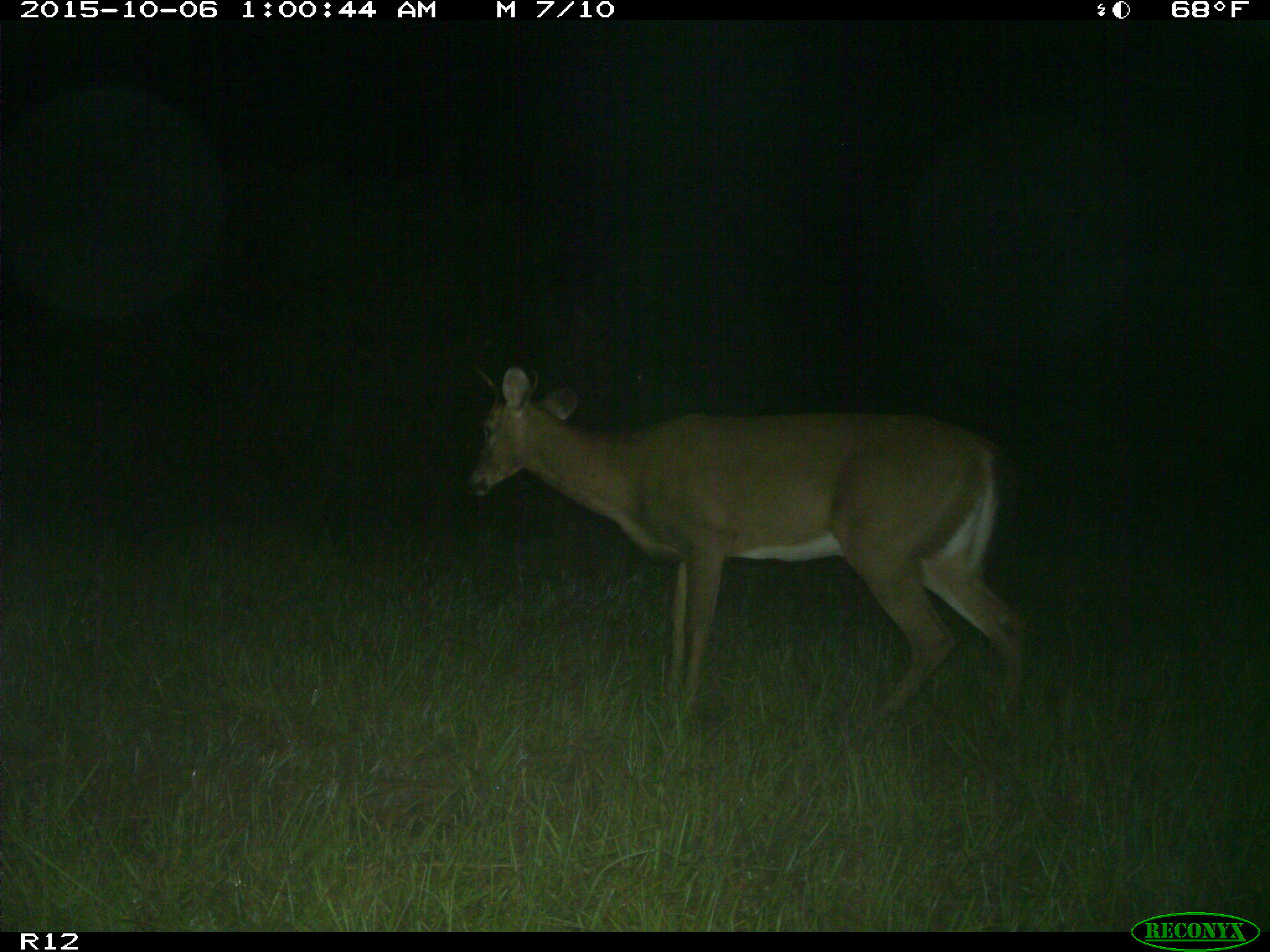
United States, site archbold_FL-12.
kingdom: Animalia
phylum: Chordata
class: Mammalia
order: Artiodactyla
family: Cervidae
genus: Odocoileus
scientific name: Odocoileus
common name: deer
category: unidentified deer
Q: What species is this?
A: Unidentified deer (deer) (Odocoileus).